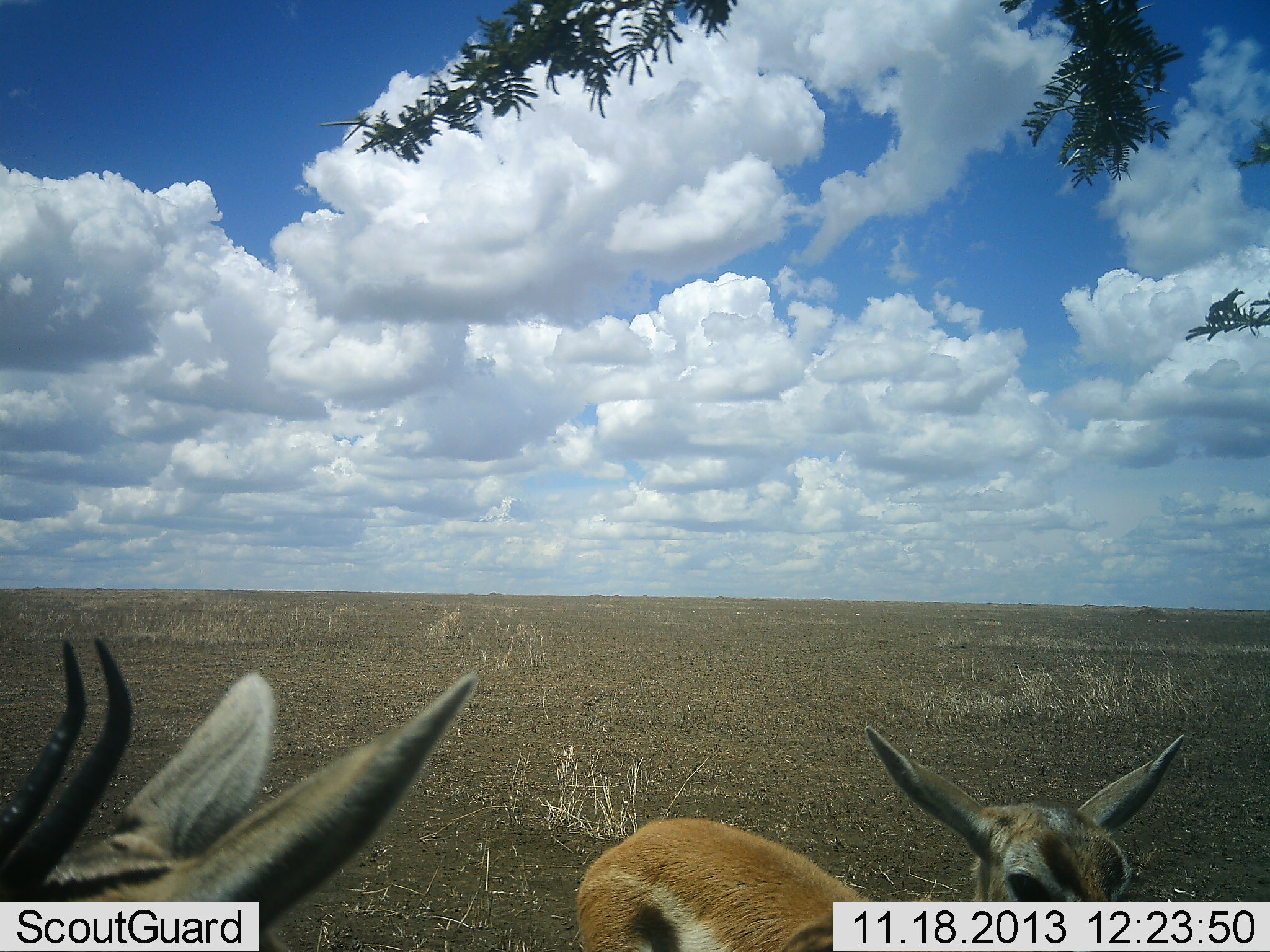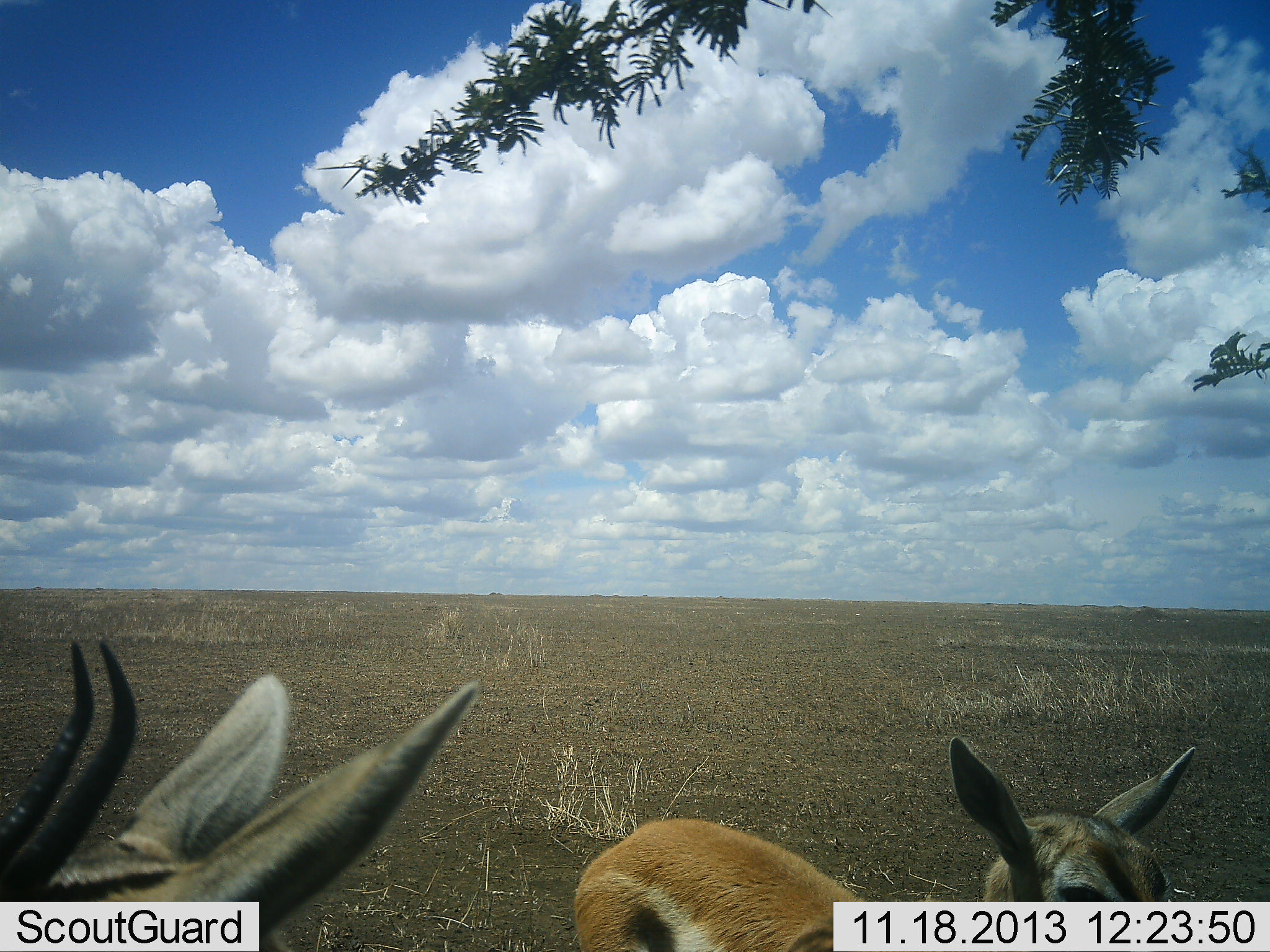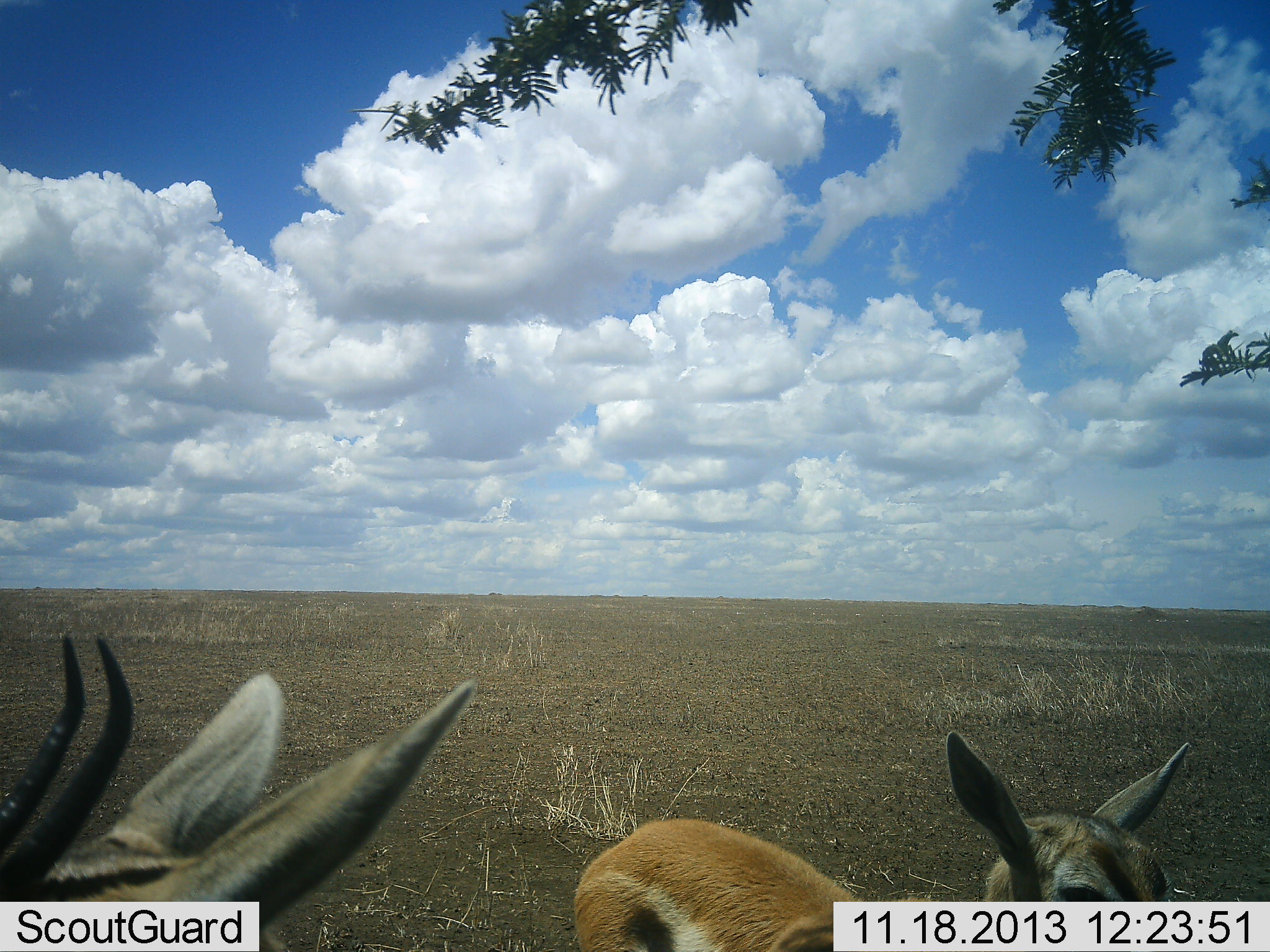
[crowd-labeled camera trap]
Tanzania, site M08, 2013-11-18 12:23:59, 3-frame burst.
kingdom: Animalia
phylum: Chordata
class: Mammalia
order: Artiodactyla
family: Bovidae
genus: Eudorcas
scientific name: Eudorcas thomsonii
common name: thomson's gazelle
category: gazellethomsons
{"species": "gazellethomsons (thomson's gazelle) (Eudorcas thomsonii)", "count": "2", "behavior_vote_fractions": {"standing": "90%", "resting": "10%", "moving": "0%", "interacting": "0%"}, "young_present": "10%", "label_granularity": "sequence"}